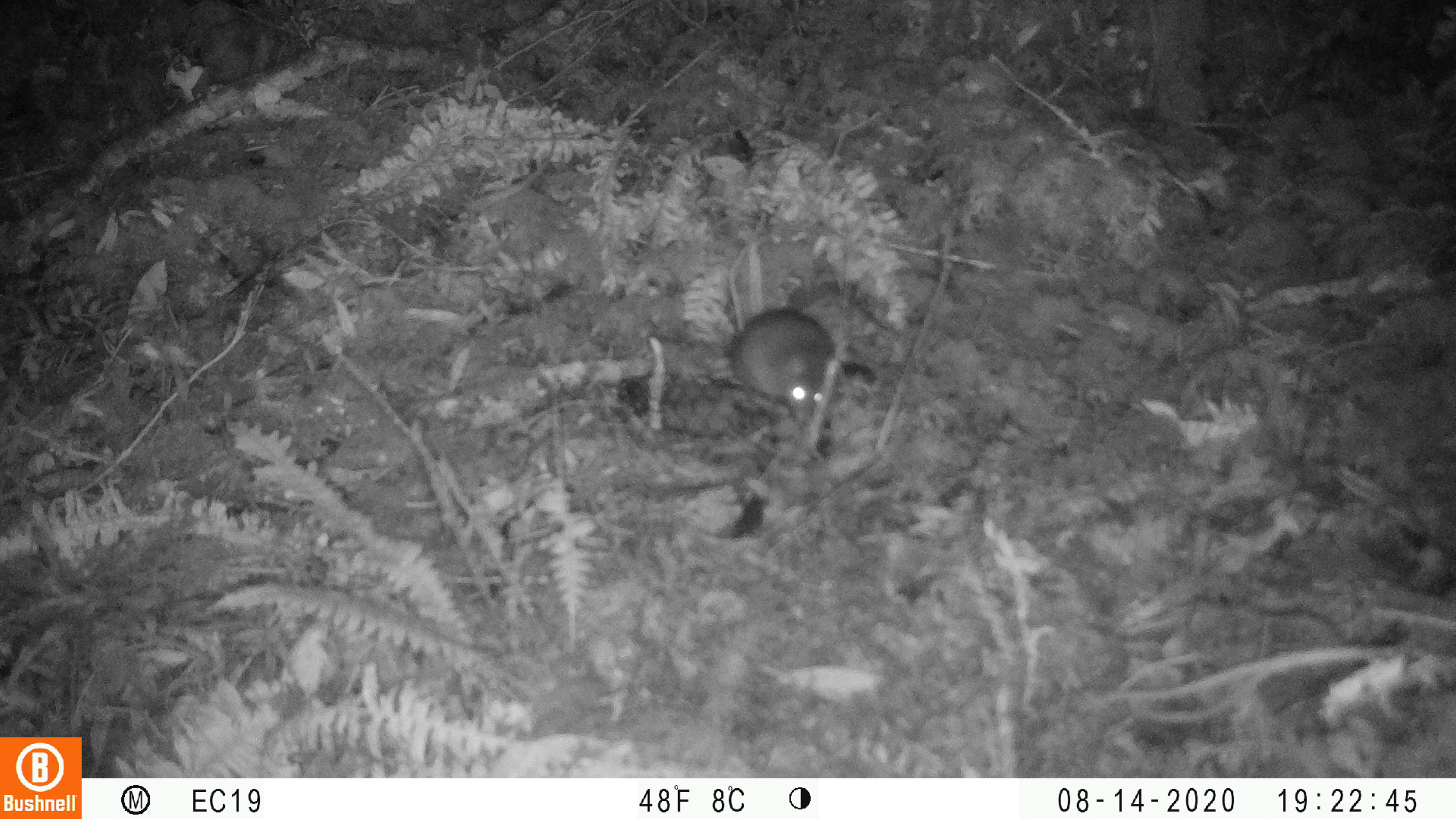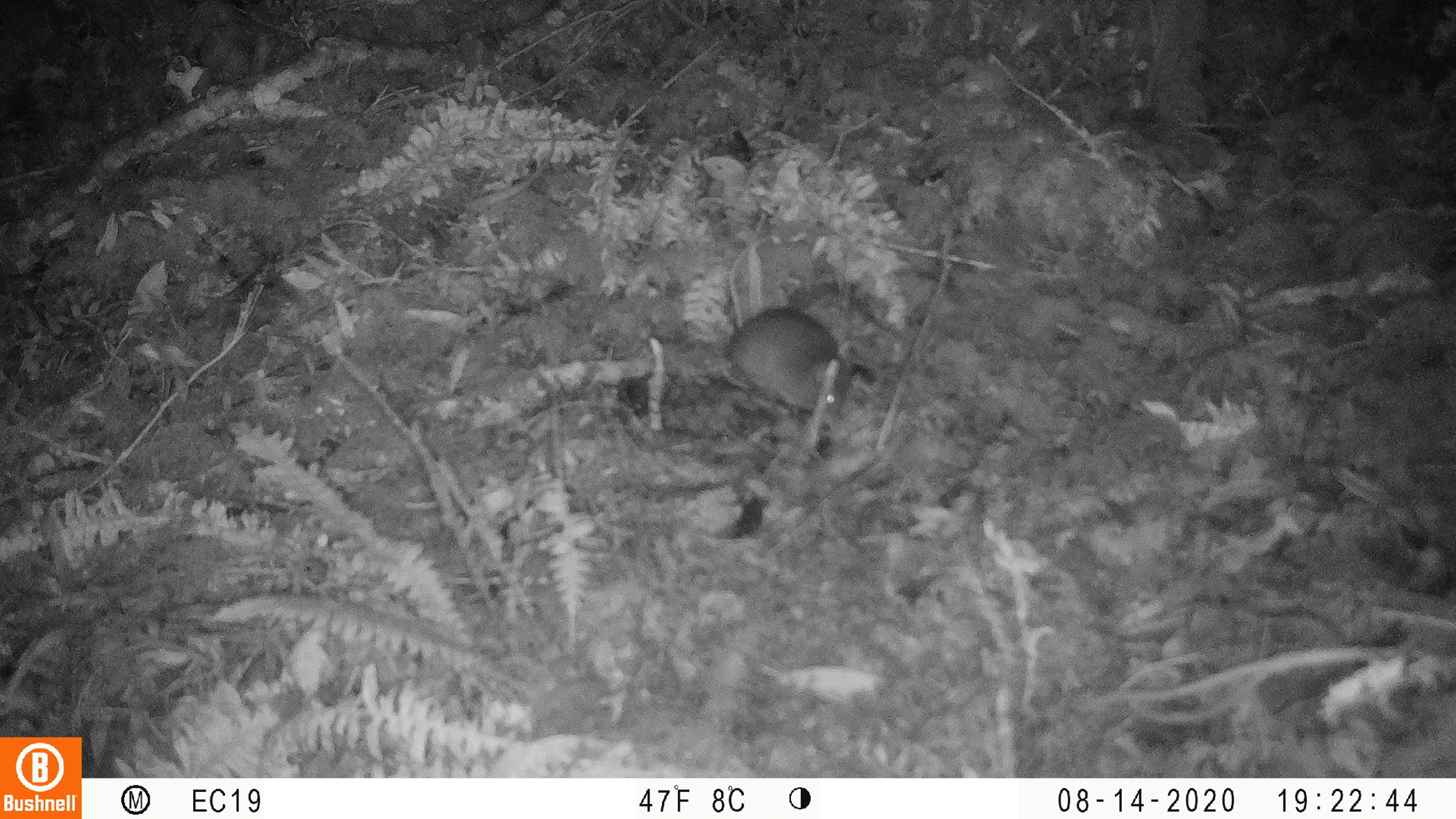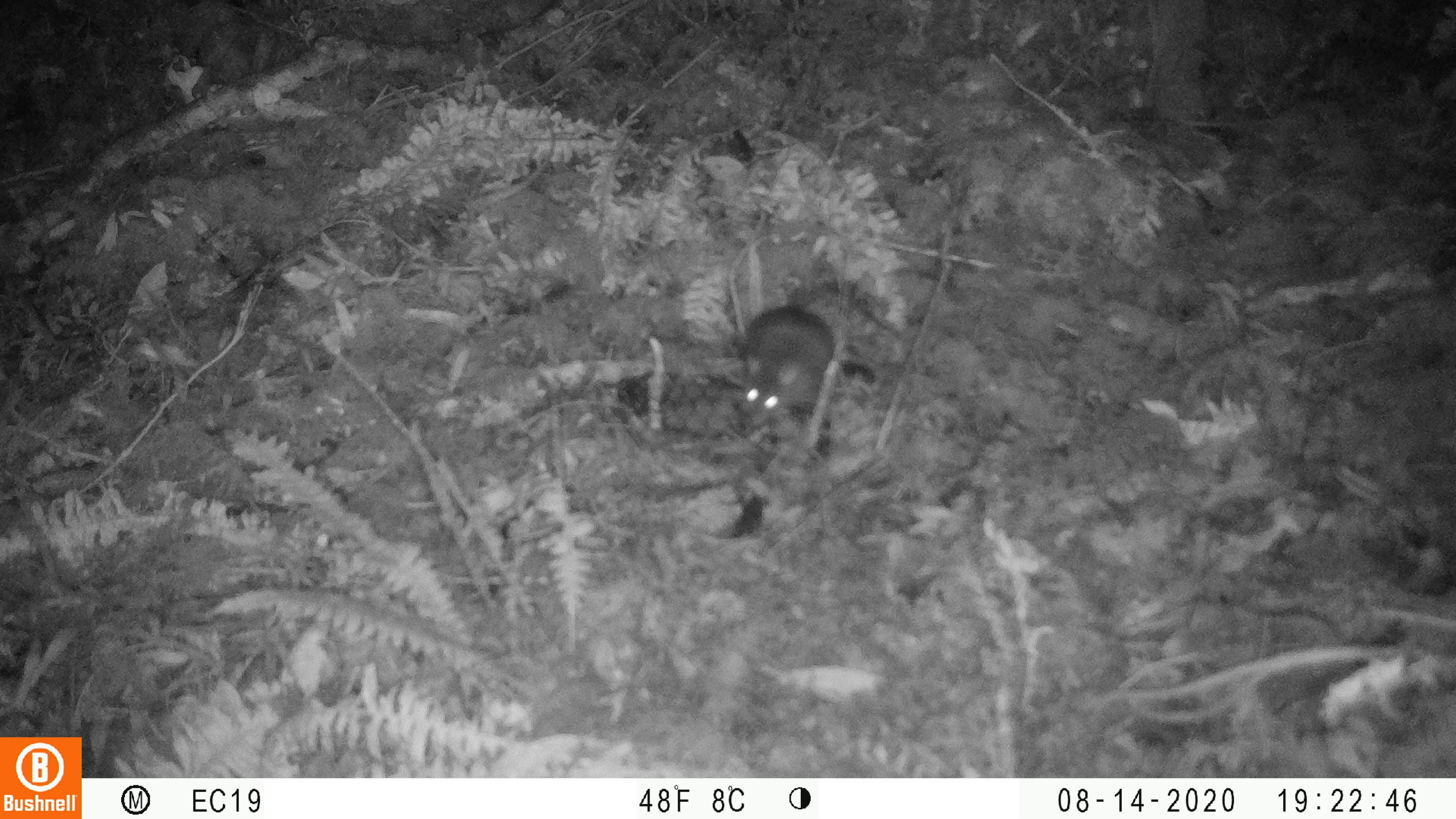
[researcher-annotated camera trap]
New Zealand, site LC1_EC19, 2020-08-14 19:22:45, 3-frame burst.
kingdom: Animalia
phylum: Chordata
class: Mammalia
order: Rodentia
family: Muridae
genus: Rattus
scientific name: Rattus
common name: rat